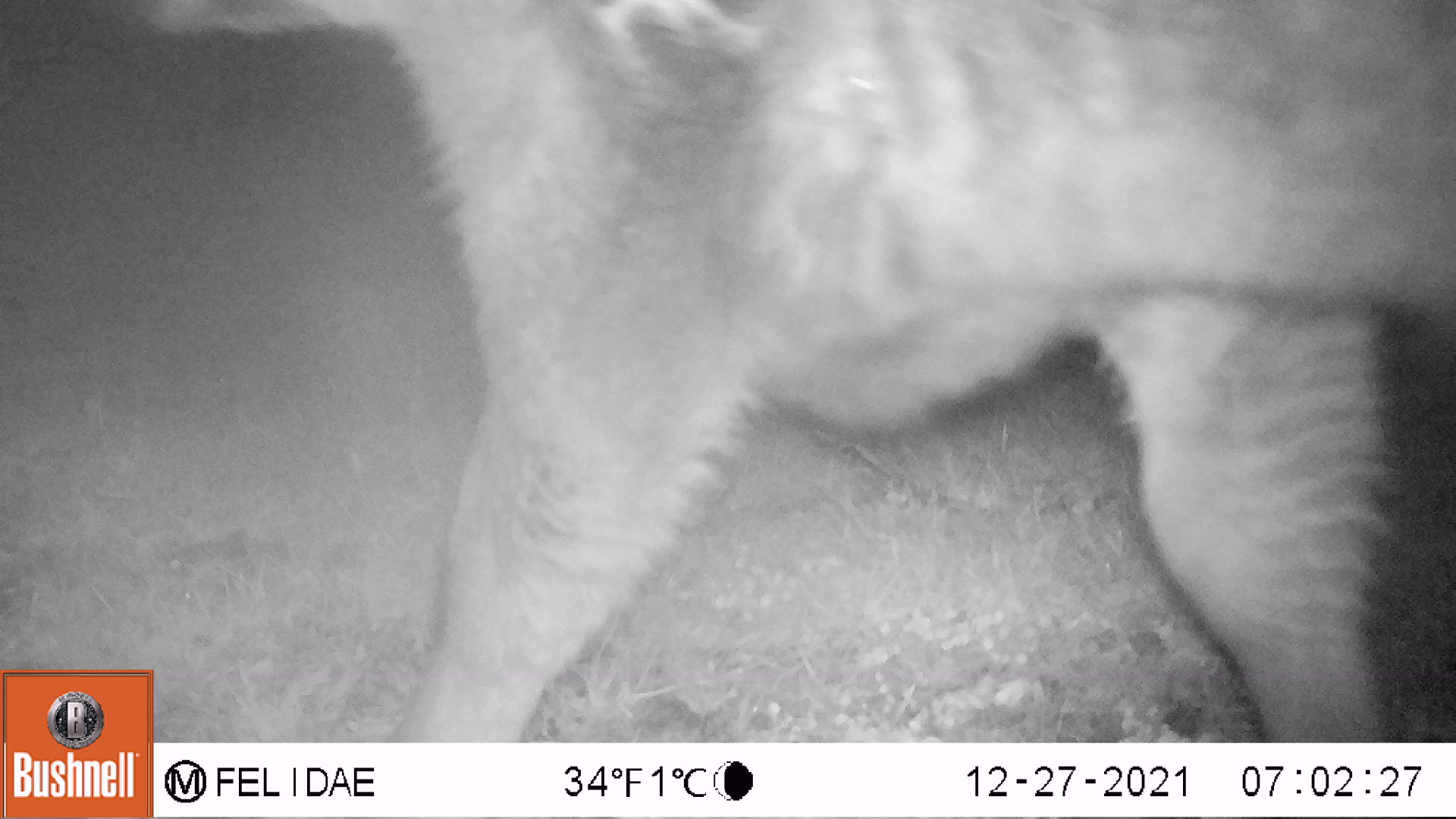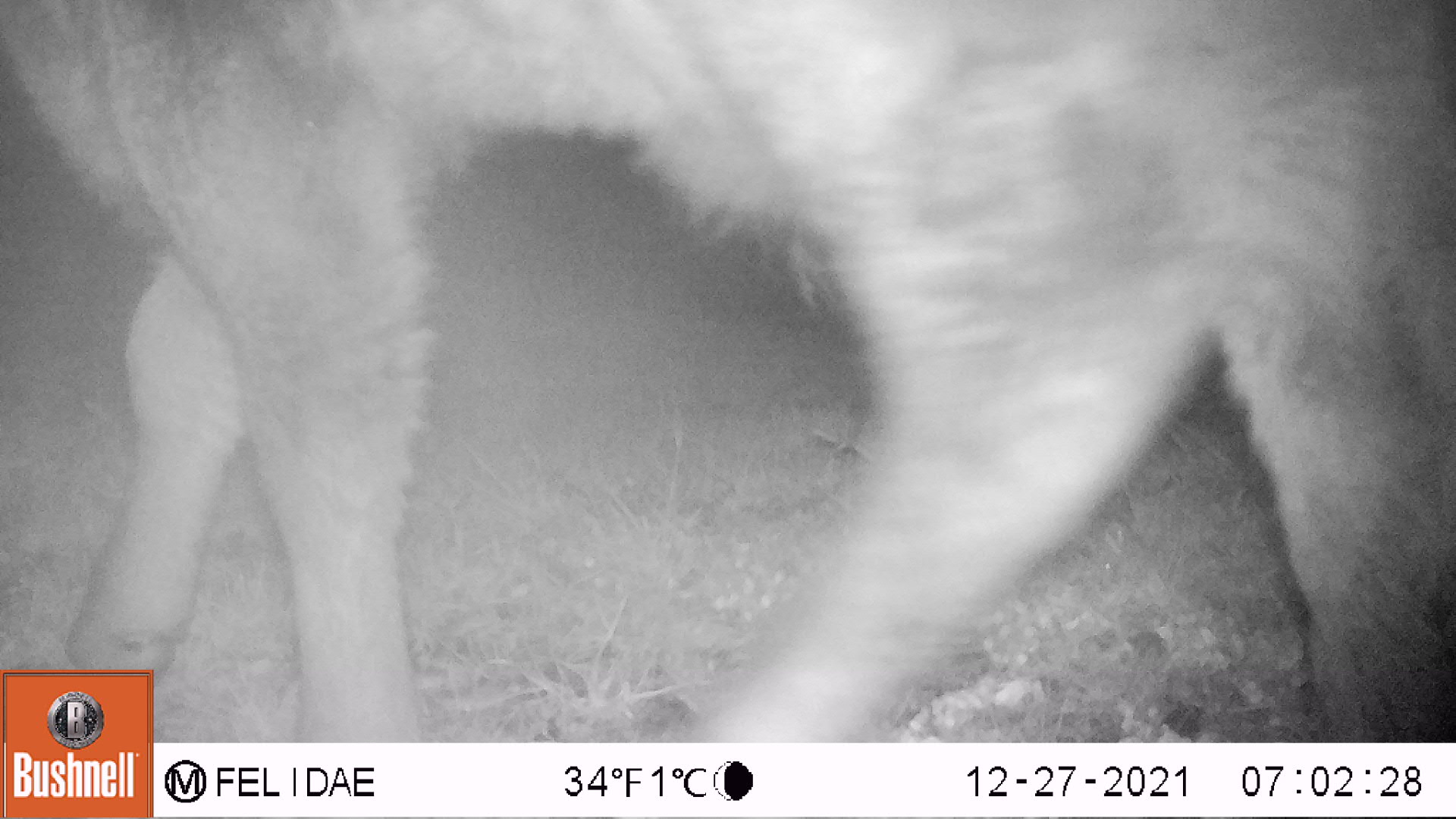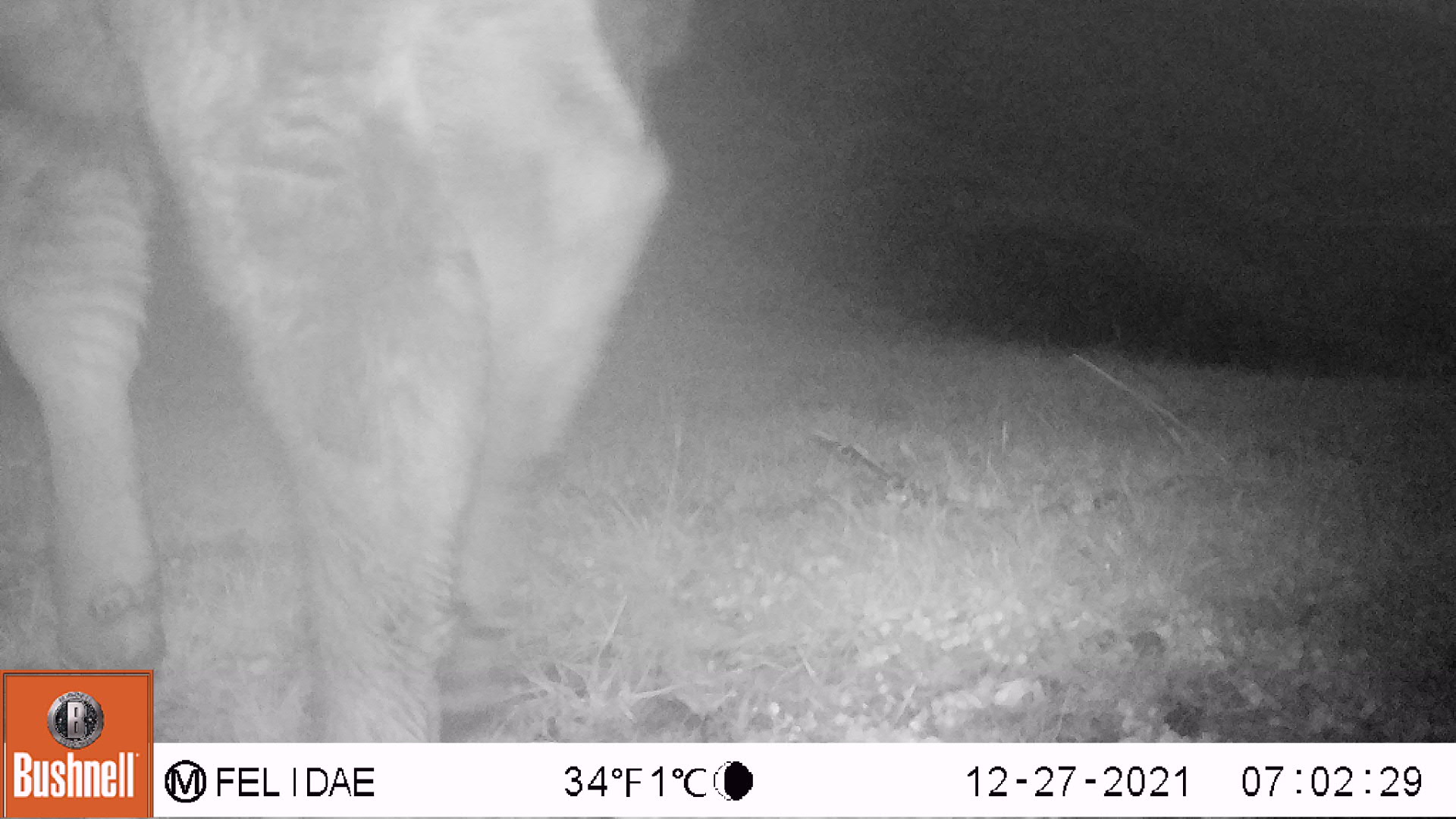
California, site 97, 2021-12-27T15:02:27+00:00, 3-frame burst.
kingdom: Animalia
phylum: Chordata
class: Mammalia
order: Artiodactyla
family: Bovidae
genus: Bos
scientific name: Bos taurus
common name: domestic cattle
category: cattle